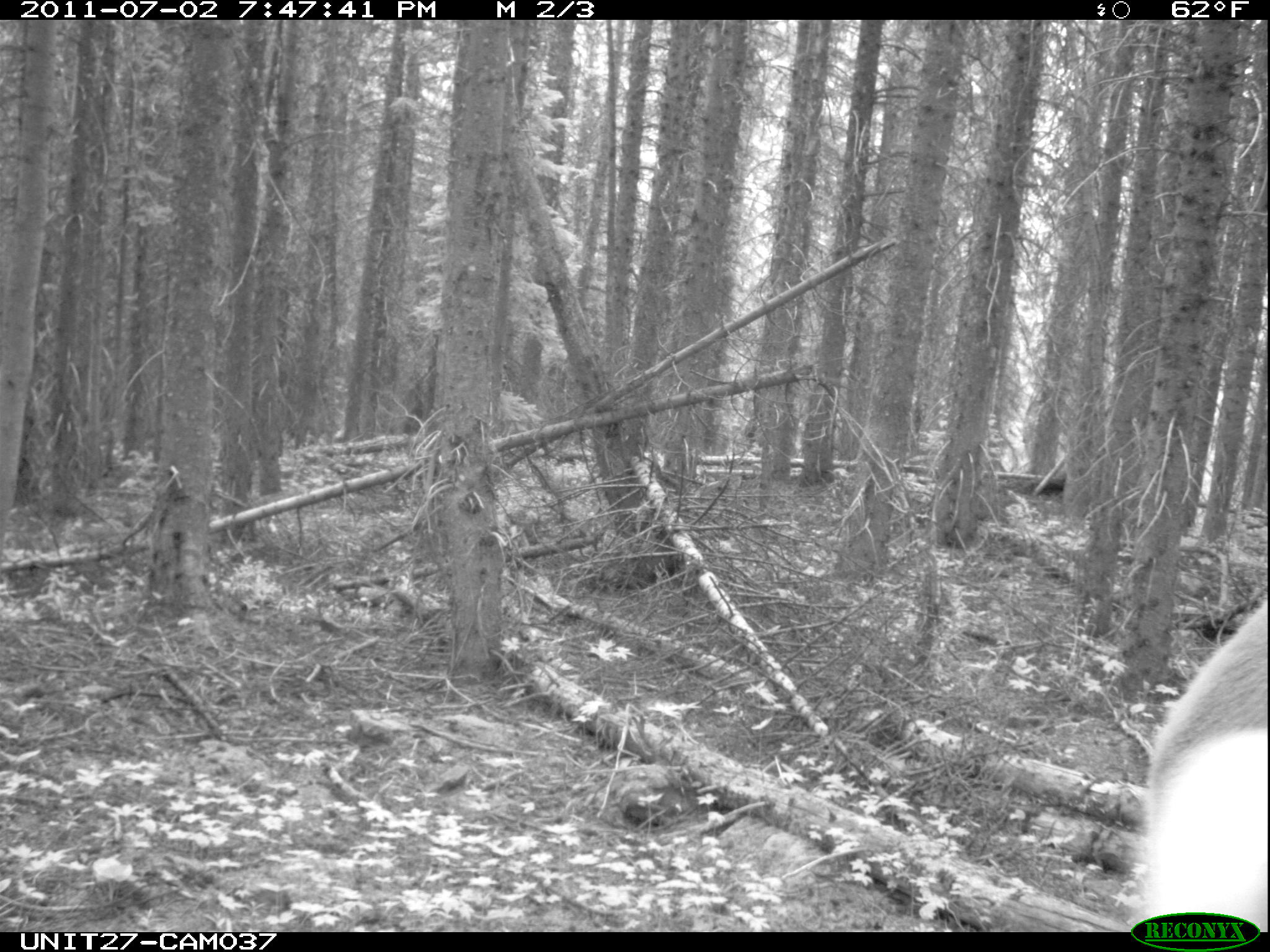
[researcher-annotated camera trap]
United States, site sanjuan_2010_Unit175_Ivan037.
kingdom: Animalia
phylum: Chordata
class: Mammalia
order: Artiodactyla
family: Cervidae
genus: Cervus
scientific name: Cervus elaphus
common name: red deer